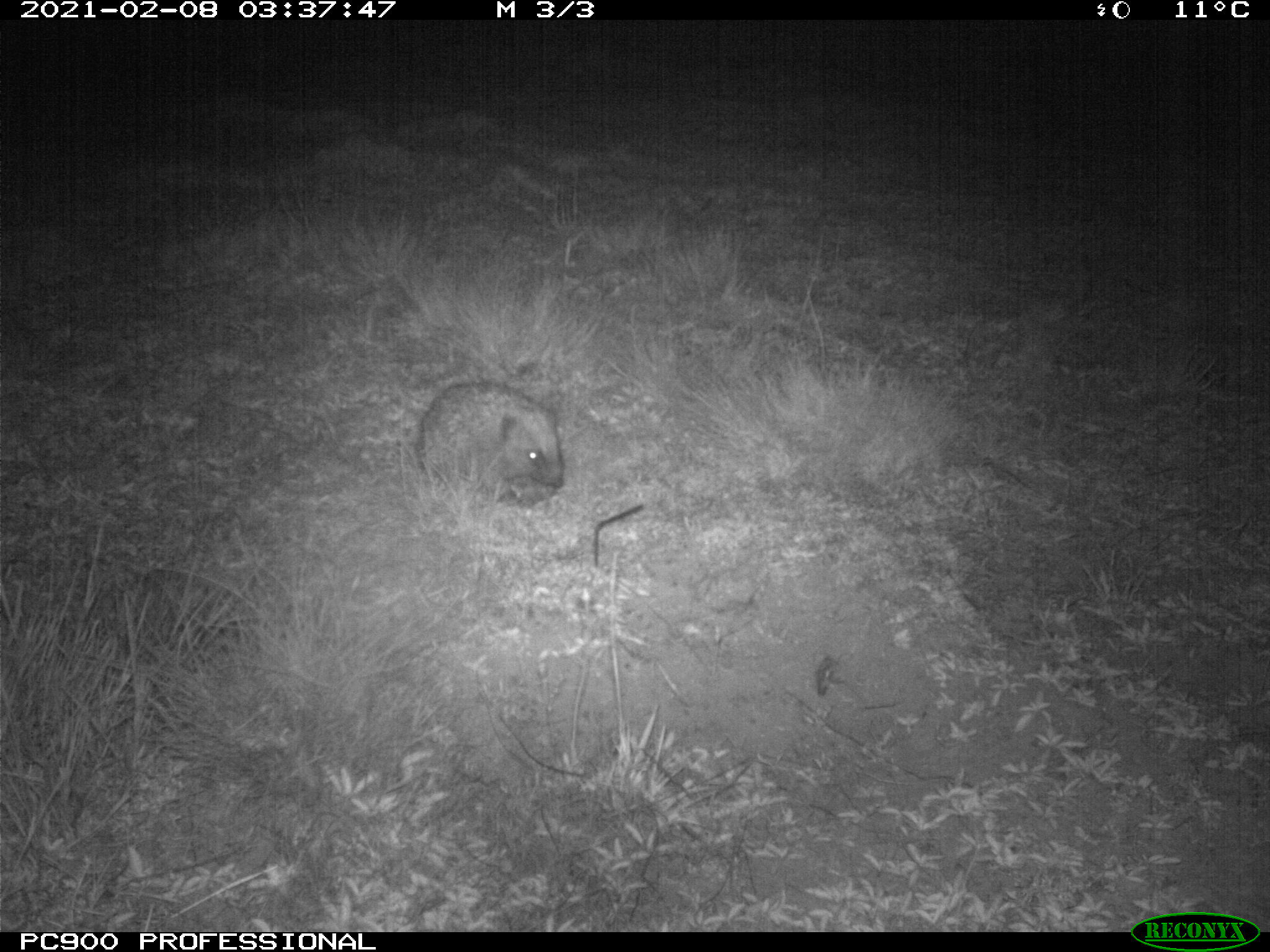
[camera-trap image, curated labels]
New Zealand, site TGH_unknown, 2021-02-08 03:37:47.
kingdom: Animalia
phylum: Chordata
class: Mammalia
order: Eulipotyphla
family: Erinaceidae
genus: Erinaceus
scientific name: Erinaceus europaeus europaeus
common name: european hedgehog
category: hedgehog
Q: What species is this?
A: Hedgehog (european hedgehog) (Erinaceus europaeus europaeus).